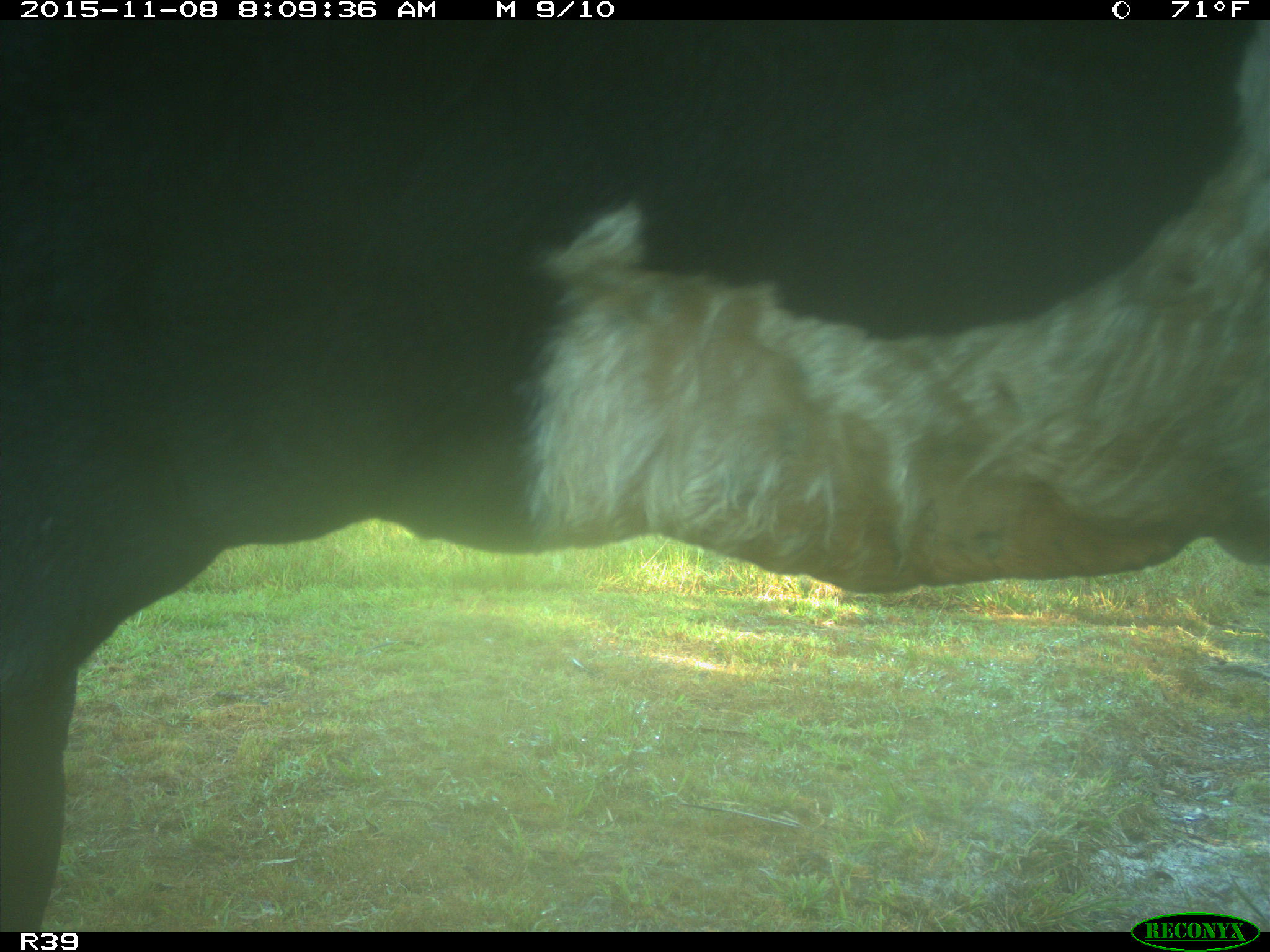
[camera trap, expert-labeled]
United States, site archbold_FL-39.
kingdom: Animalia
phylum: Chordata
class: Mammalia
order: Artiodactyla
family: Bovidae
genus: Bos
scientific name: Bos taurus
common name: domestic cow